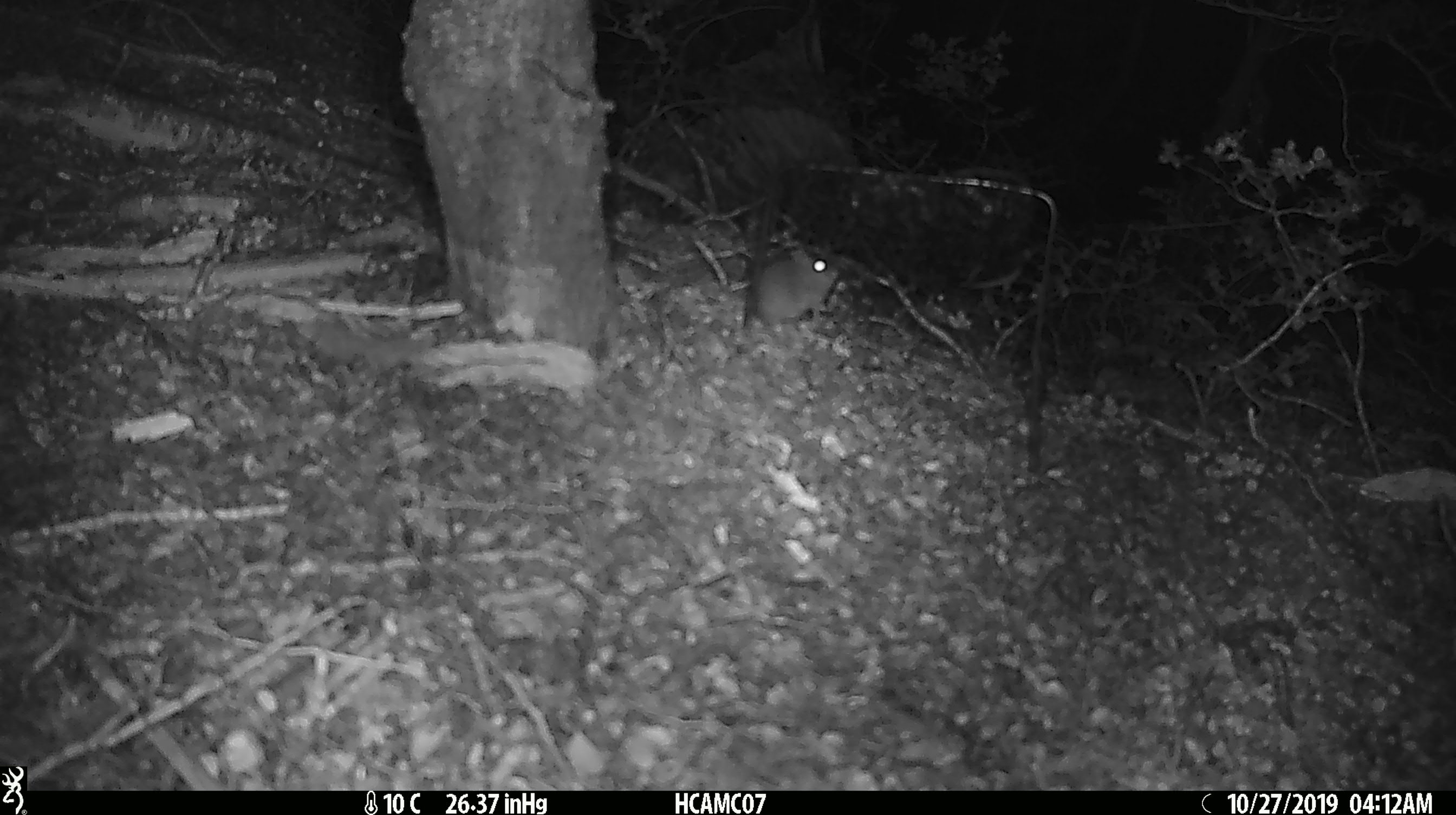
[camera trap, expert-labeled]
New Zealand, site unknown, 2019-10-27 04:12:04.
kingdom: Animalia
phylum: Chordata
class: Mammalia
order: Rodentia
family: Muridae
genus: Mus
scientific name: Mus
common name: mouse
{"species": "mouse (Mus)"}